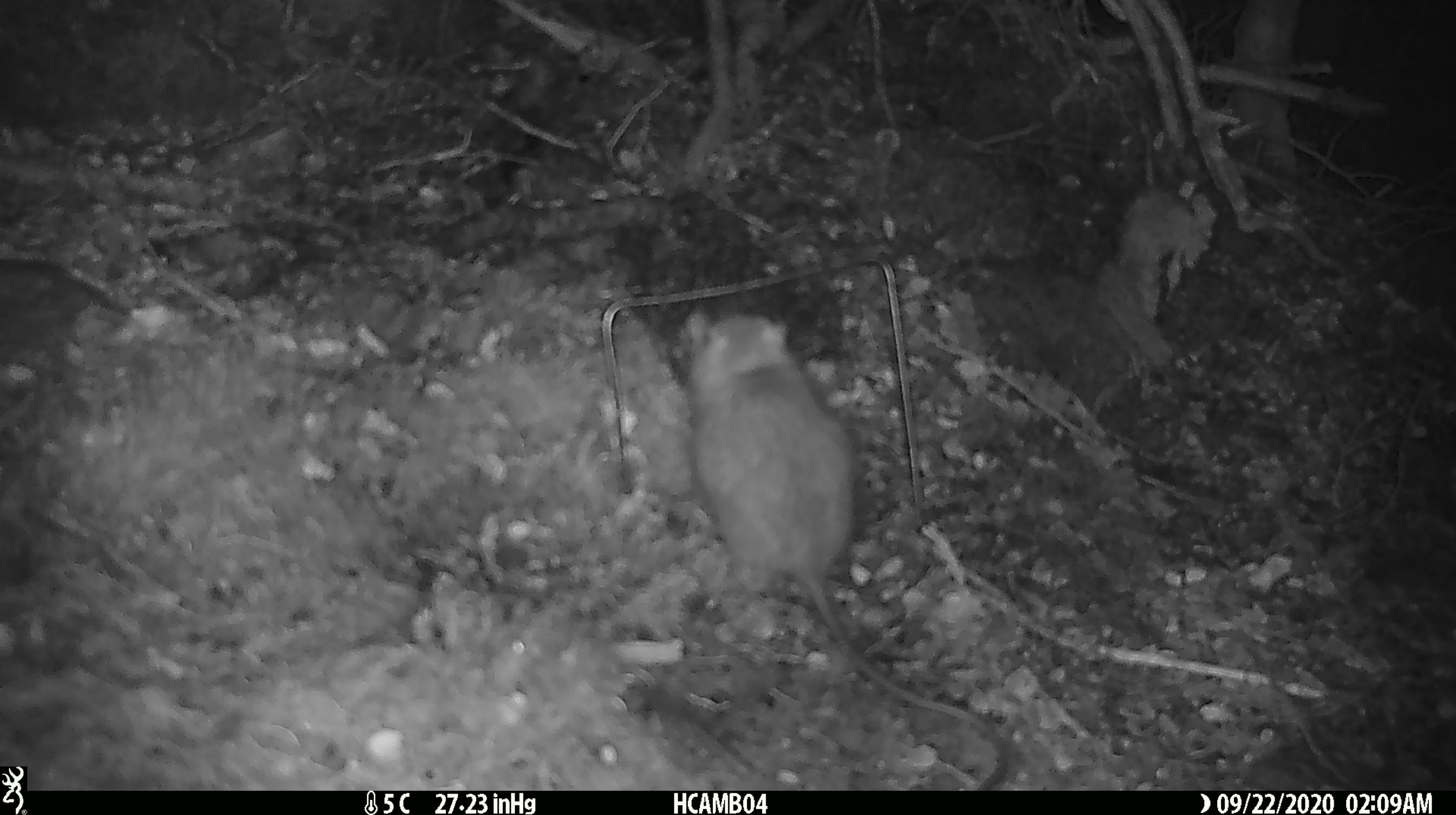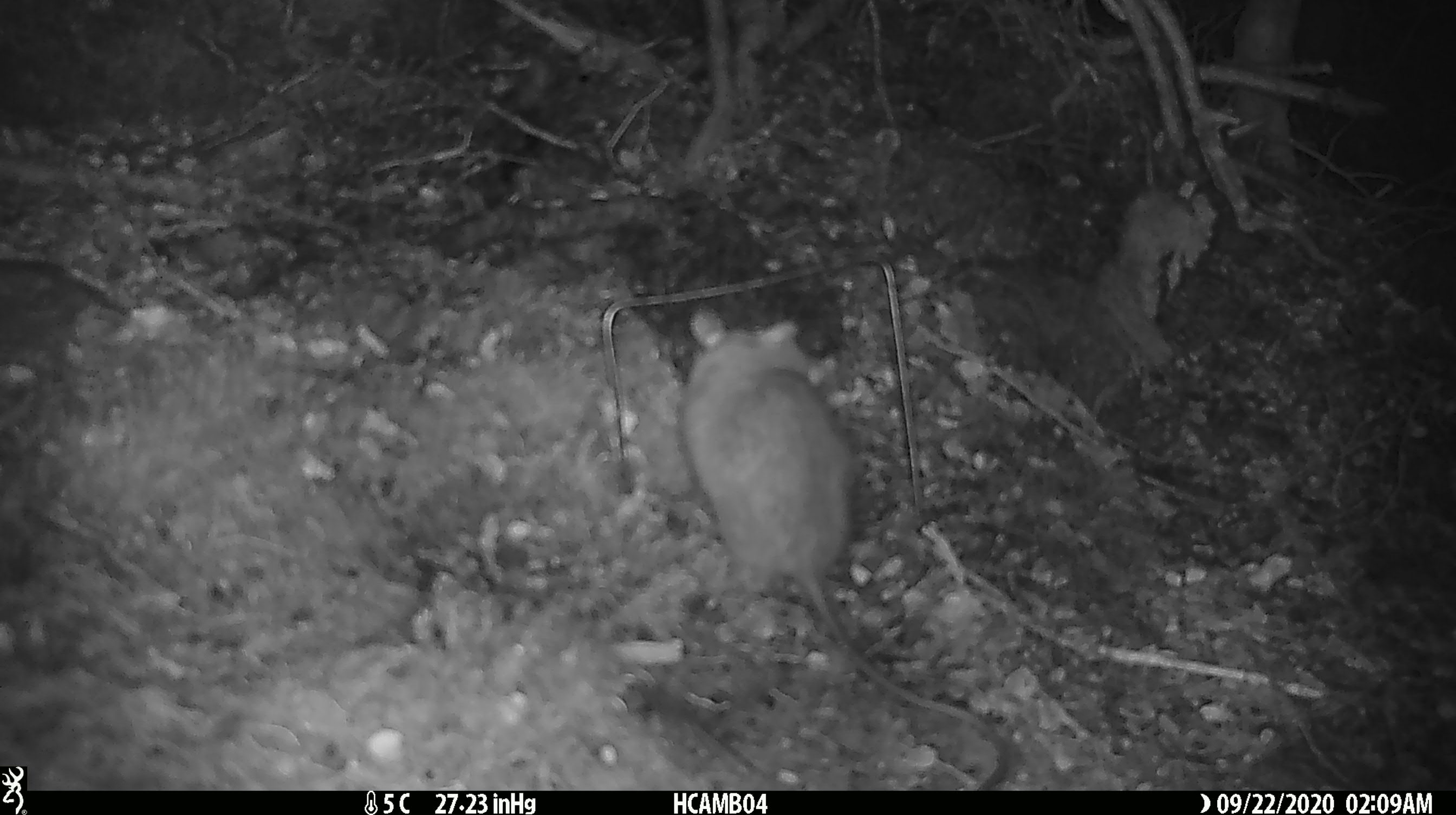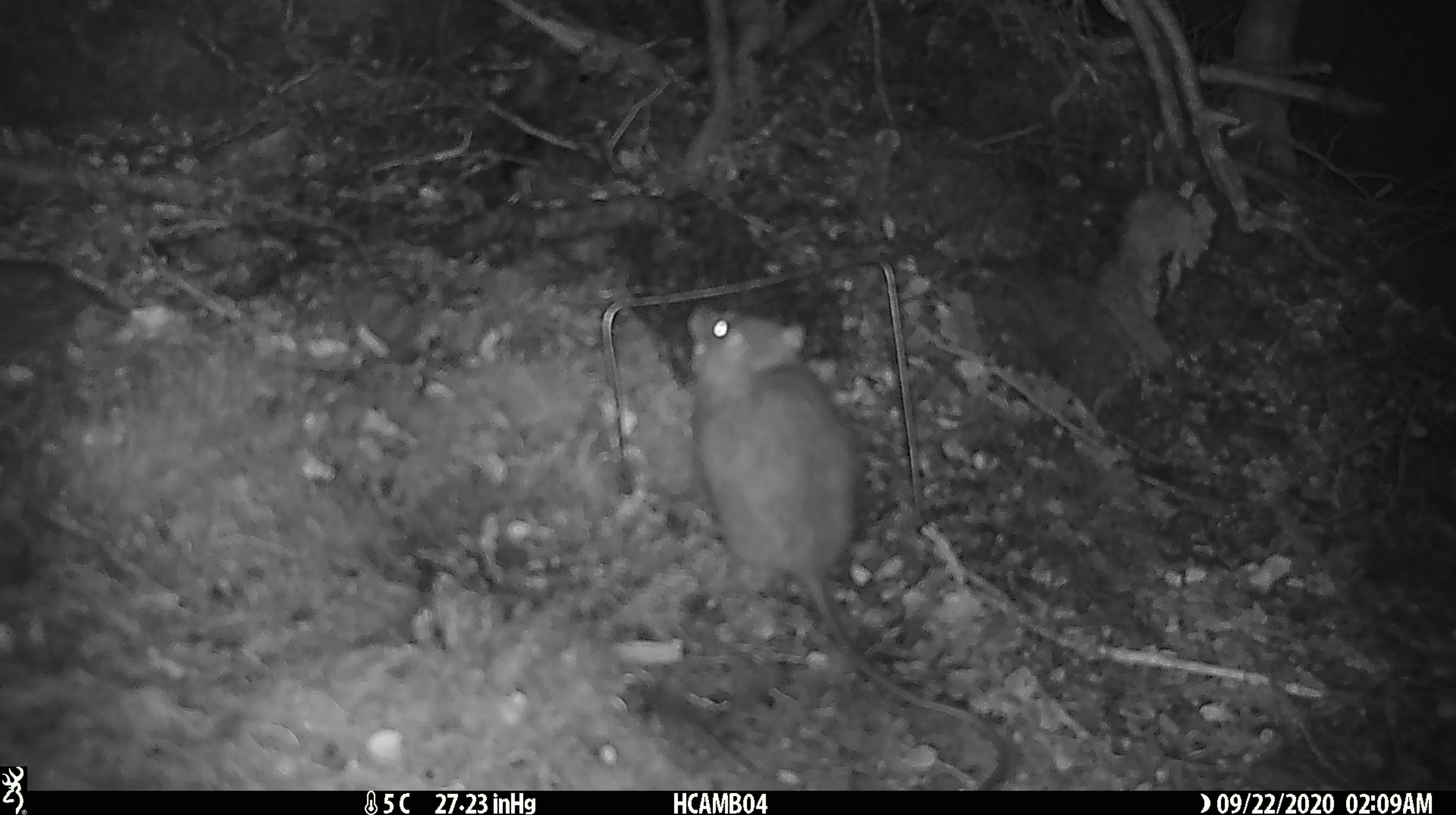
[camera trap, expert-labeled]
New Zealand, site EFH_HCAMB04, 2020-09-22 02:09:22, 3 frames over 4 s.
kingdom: Animalia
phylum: Chordata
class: Mammalia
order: Rodentia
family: Muridae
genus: Rattus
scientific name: Rattus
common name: rat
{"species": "rat (Rattus)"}